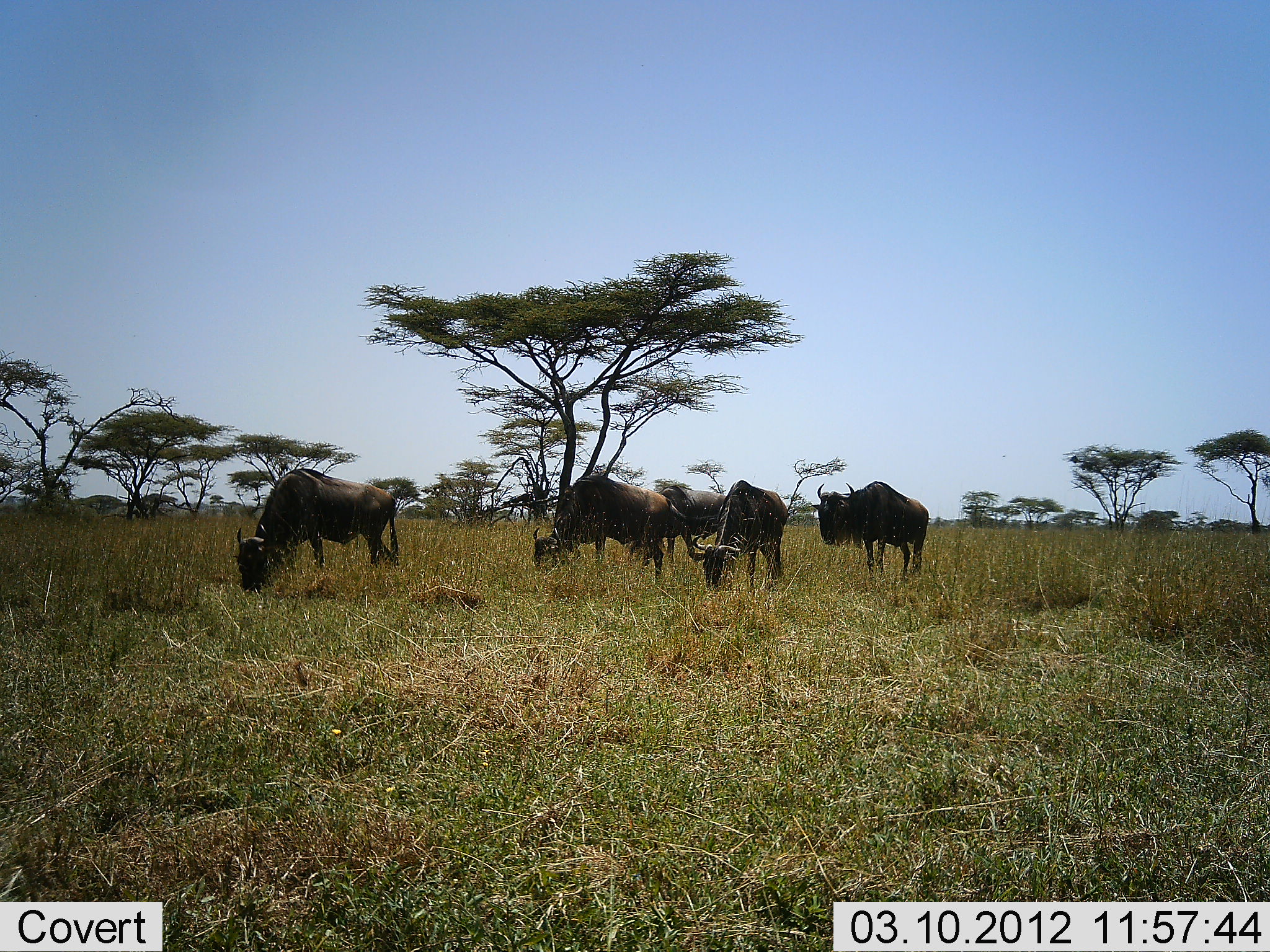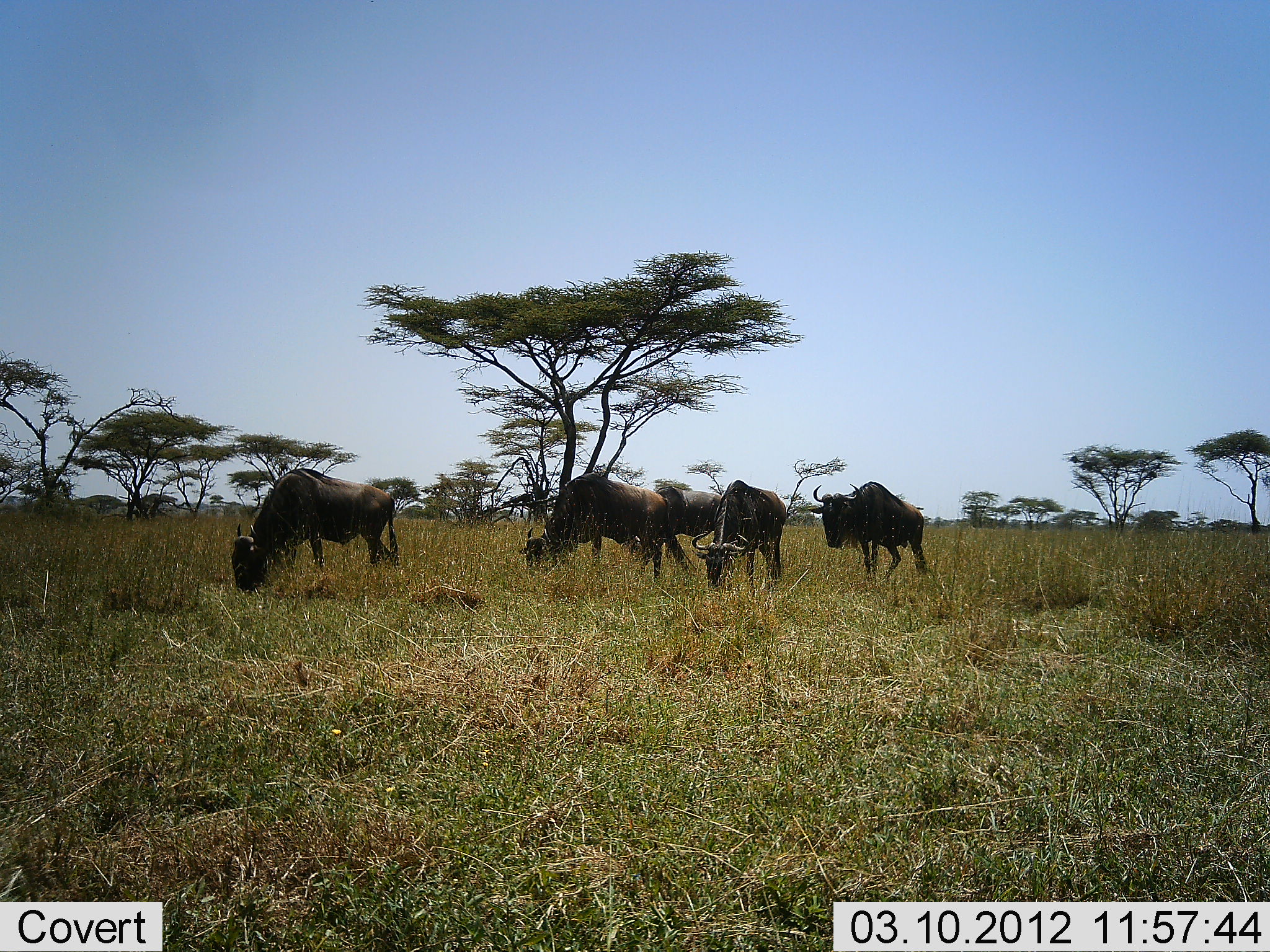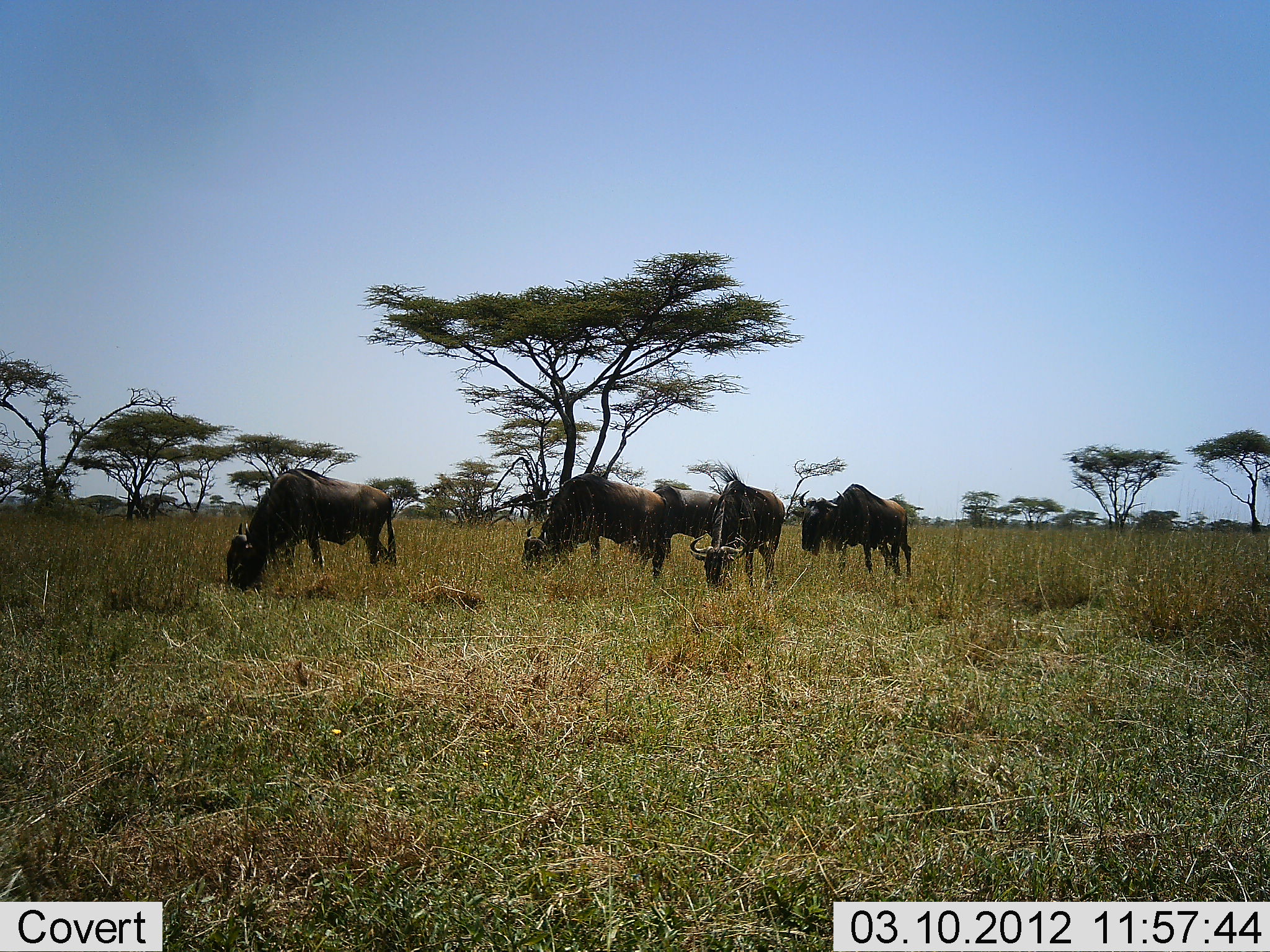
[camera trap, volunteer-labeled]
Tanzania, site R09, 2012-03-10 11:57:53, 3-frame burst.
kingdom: Animalia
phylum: Chordata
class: Mammalia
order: Artiodactyla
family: Bovidae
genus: Connochaetes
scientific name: Connochaetes taurinus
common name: blue wildebeest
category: wildebeest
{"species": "wildebeest (blue wildebeest) (Connochaetes taurinus)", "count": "5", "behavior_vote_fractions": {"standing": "19%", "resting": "0%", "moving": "8%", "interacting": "4%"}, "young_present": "0%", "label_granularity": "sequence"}